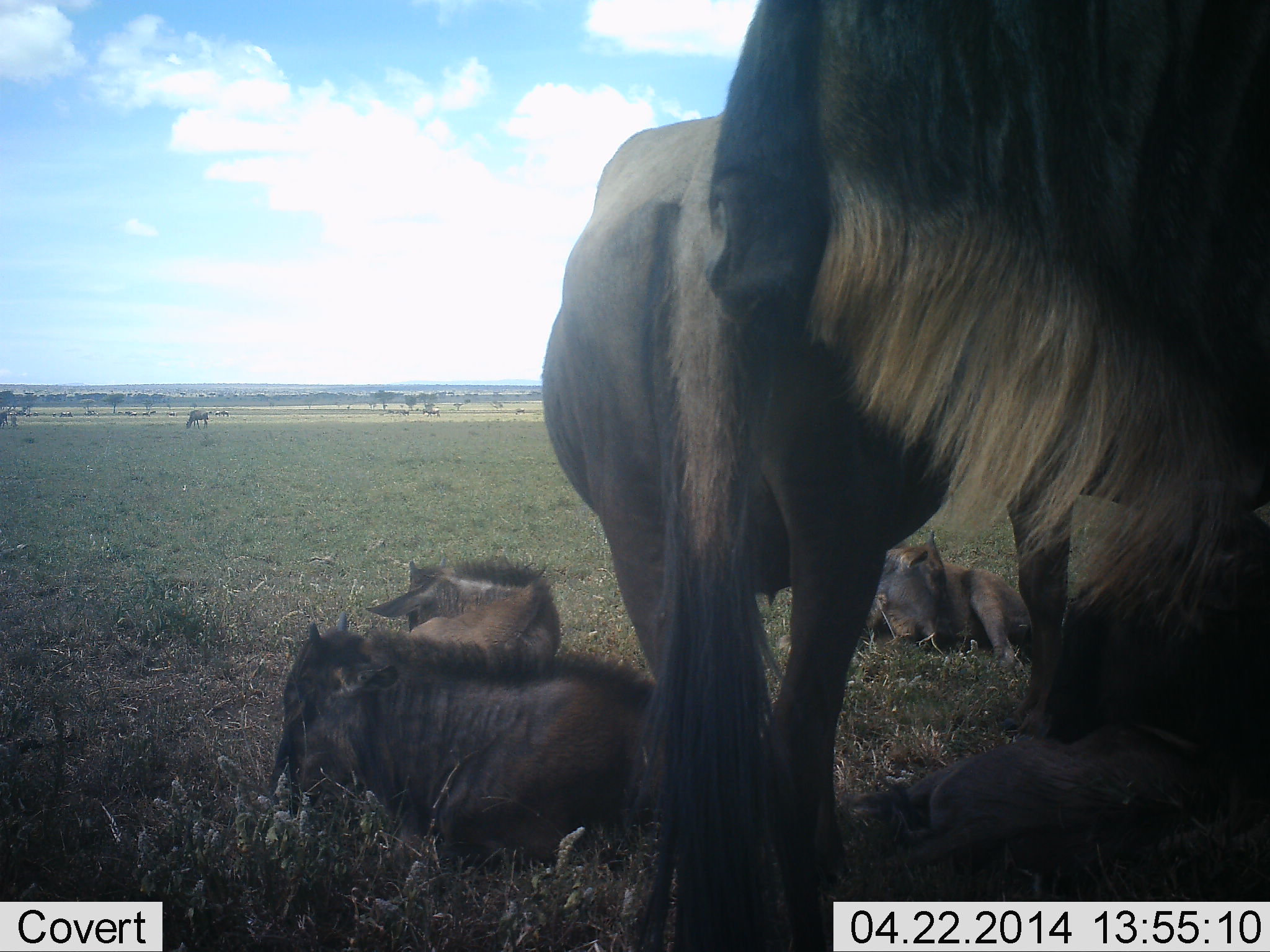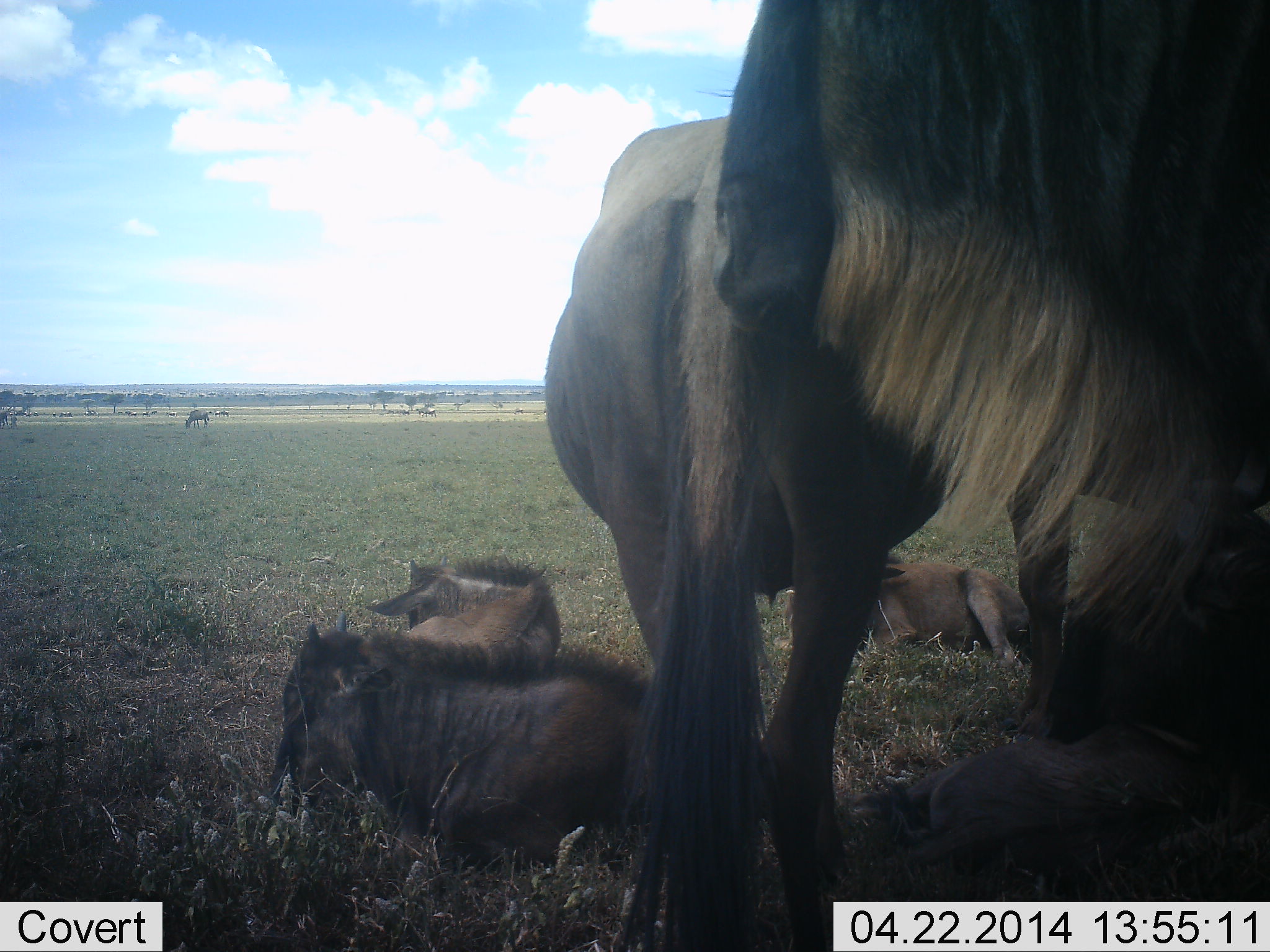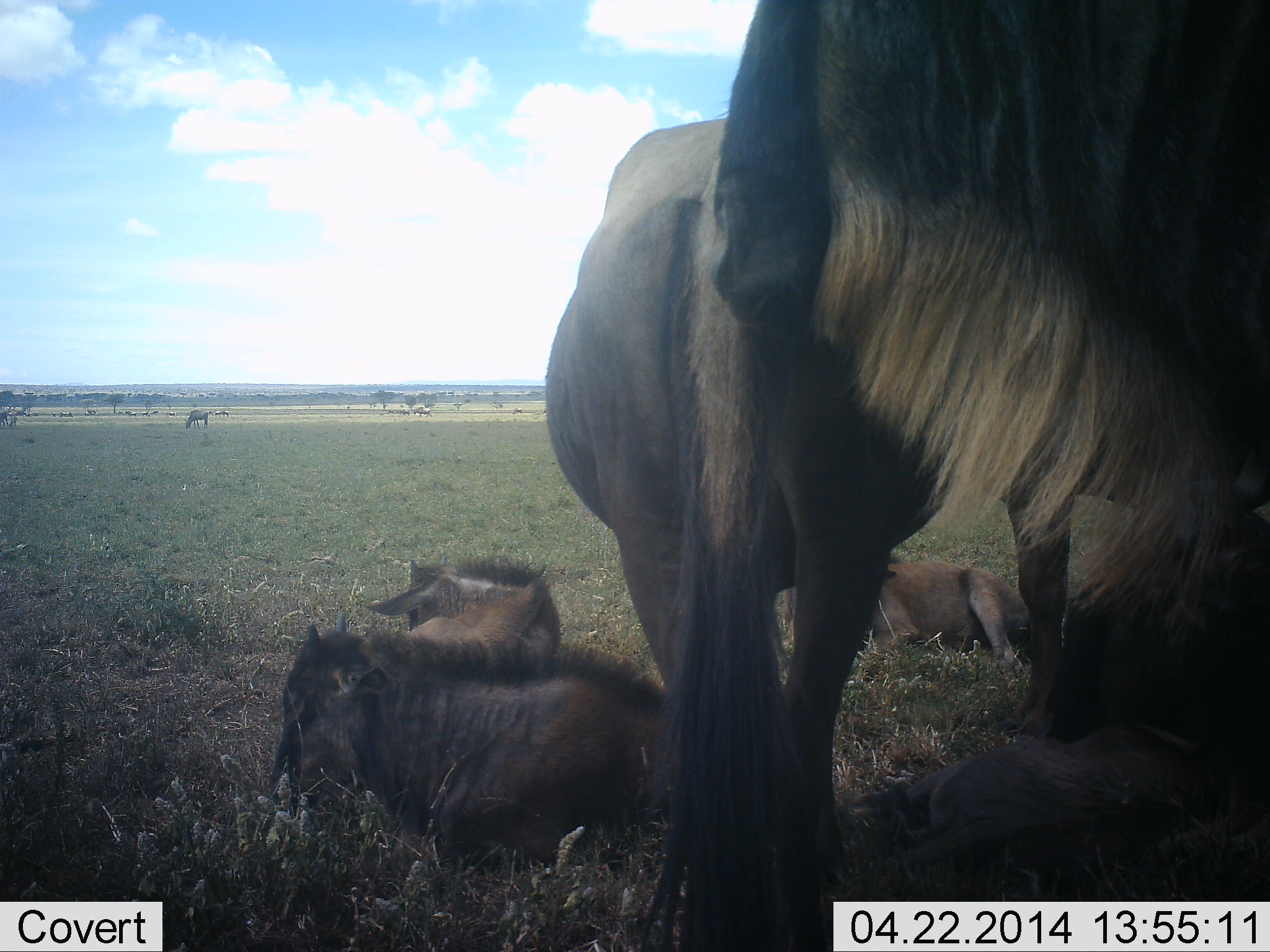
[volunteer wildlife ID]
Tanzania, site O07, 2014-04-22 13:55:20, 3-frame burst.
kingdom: Animalia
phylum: Chordata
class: Mammalia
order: Artiodactyla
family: Bovidae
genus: Connochaetes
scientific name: Connochaetes taurinus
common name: blue wildebeest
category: wildebeest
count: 6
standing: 60%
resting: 90%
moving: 0%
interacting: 0%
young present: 50%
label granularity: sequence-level